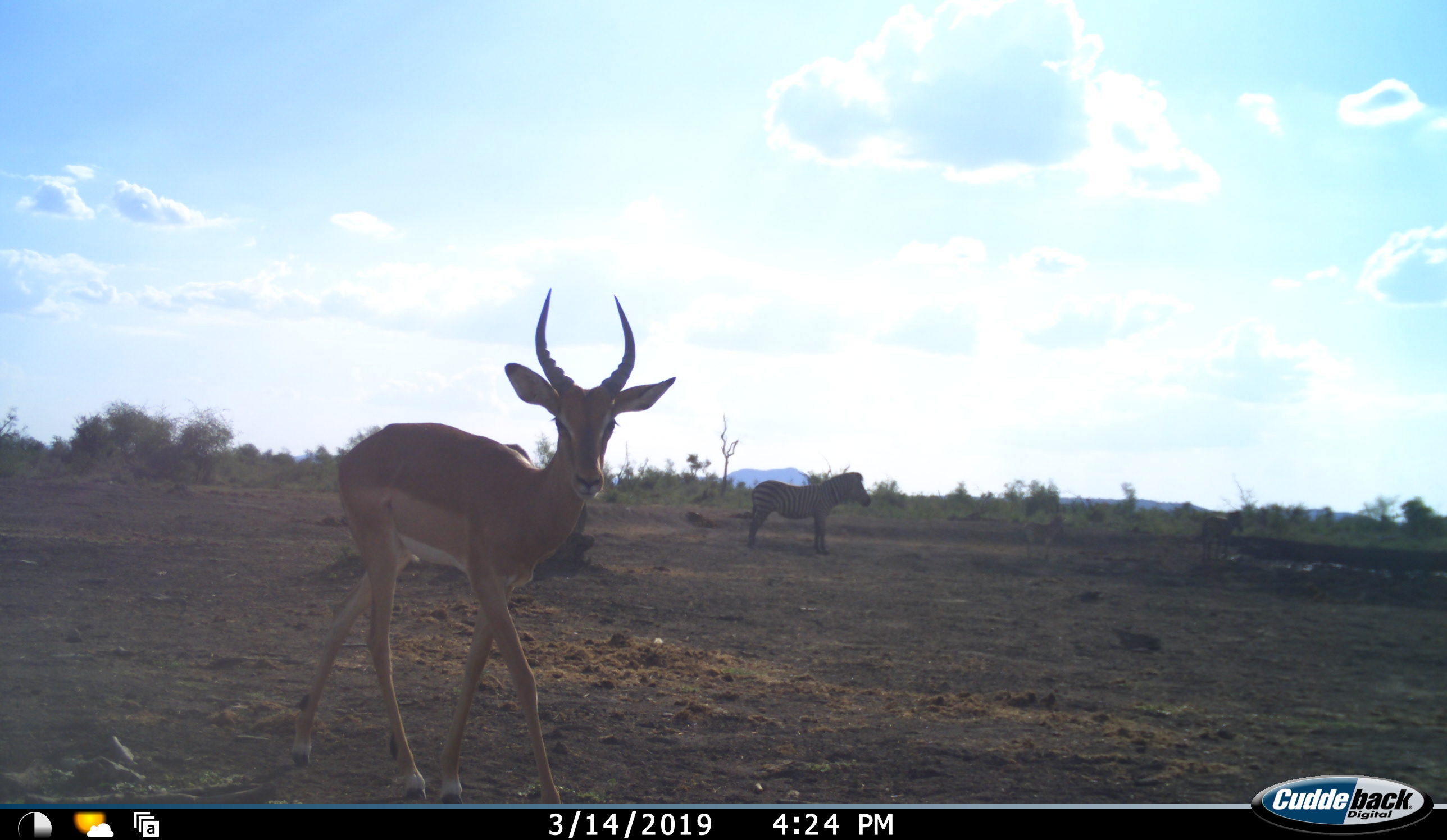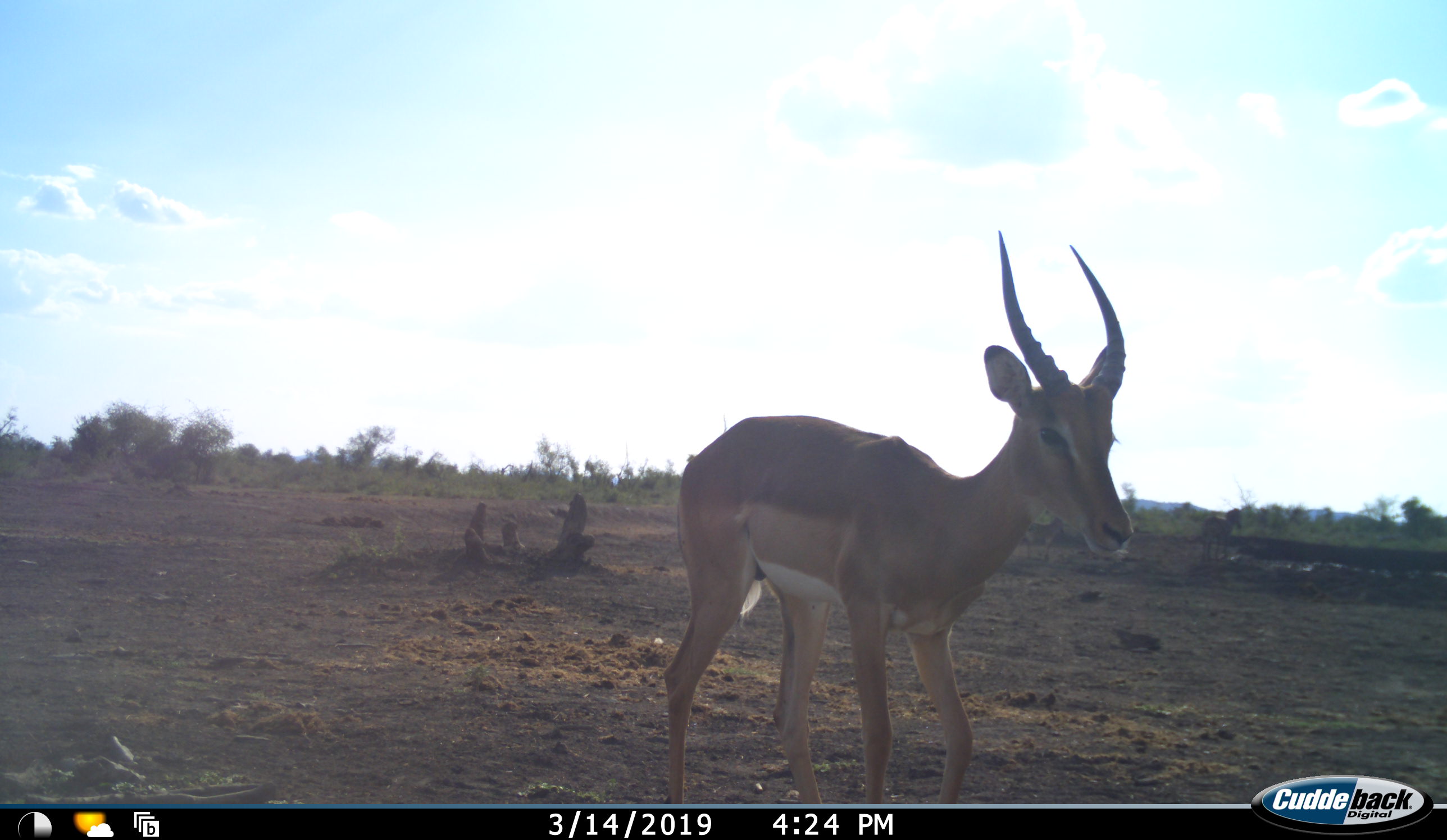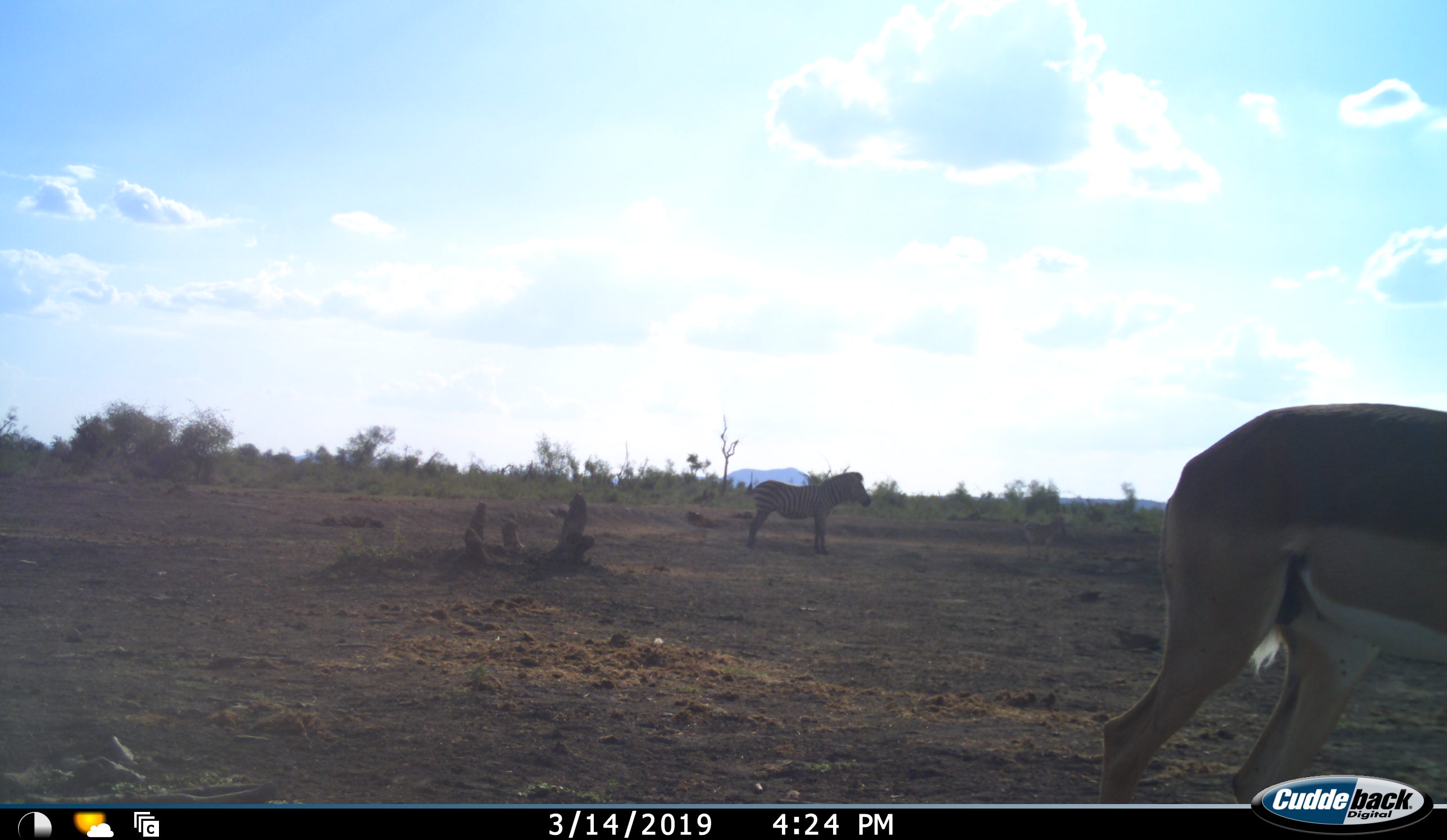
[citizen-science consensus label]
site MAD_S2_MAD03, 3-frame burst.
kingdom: Animalia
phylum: Chordata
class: Mammalia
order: Artiodactyla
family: Bovidae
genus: Aepyceros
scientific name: Aepyceros melampus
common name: impala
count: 1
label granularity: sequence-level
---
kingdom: Animalia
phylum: Chordata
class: Mammalia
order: Perissodactyla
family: Equidae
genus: Equus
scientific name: Equus quagga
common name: plains zebra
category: zebraplains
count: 1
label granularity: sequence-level